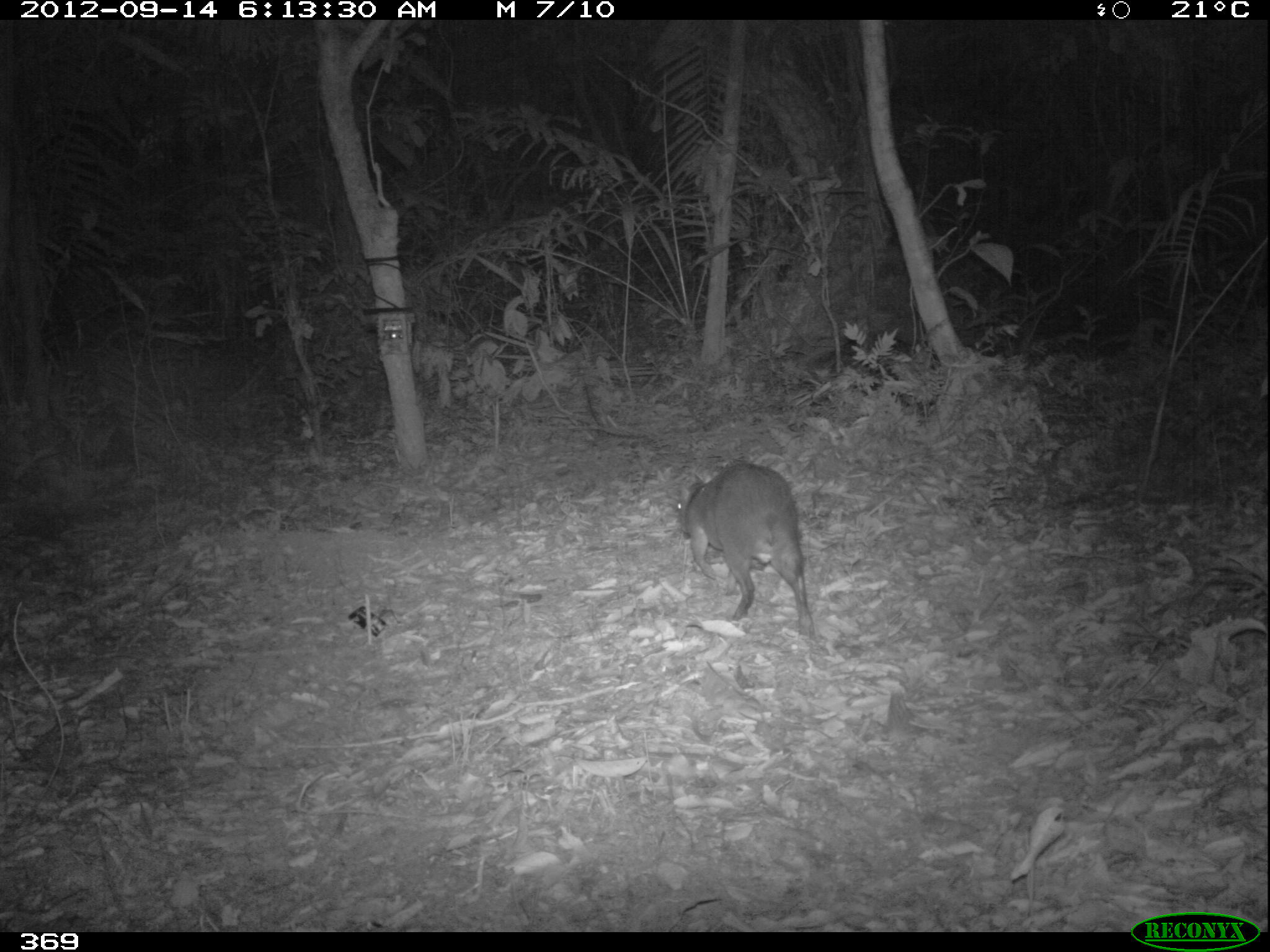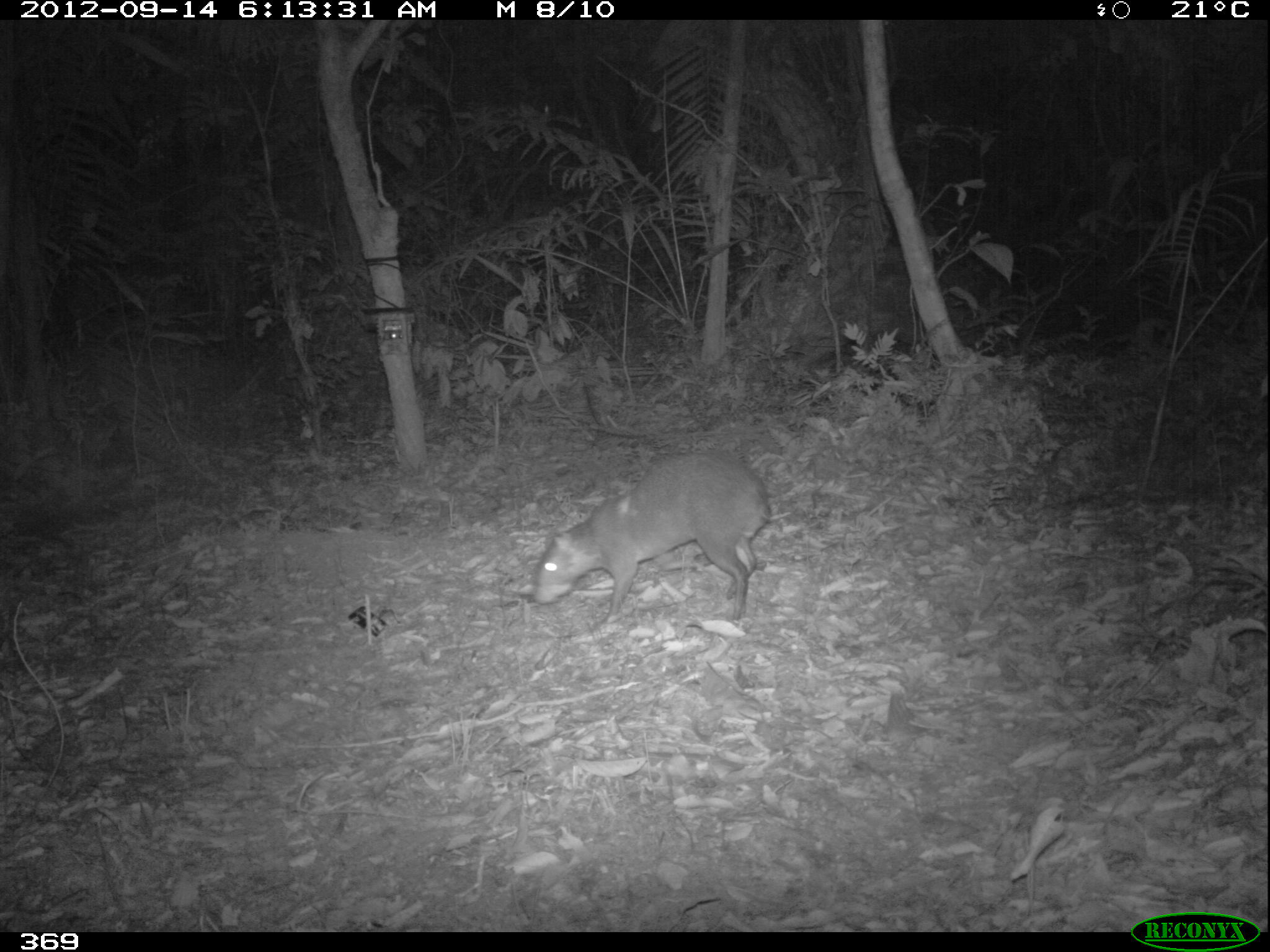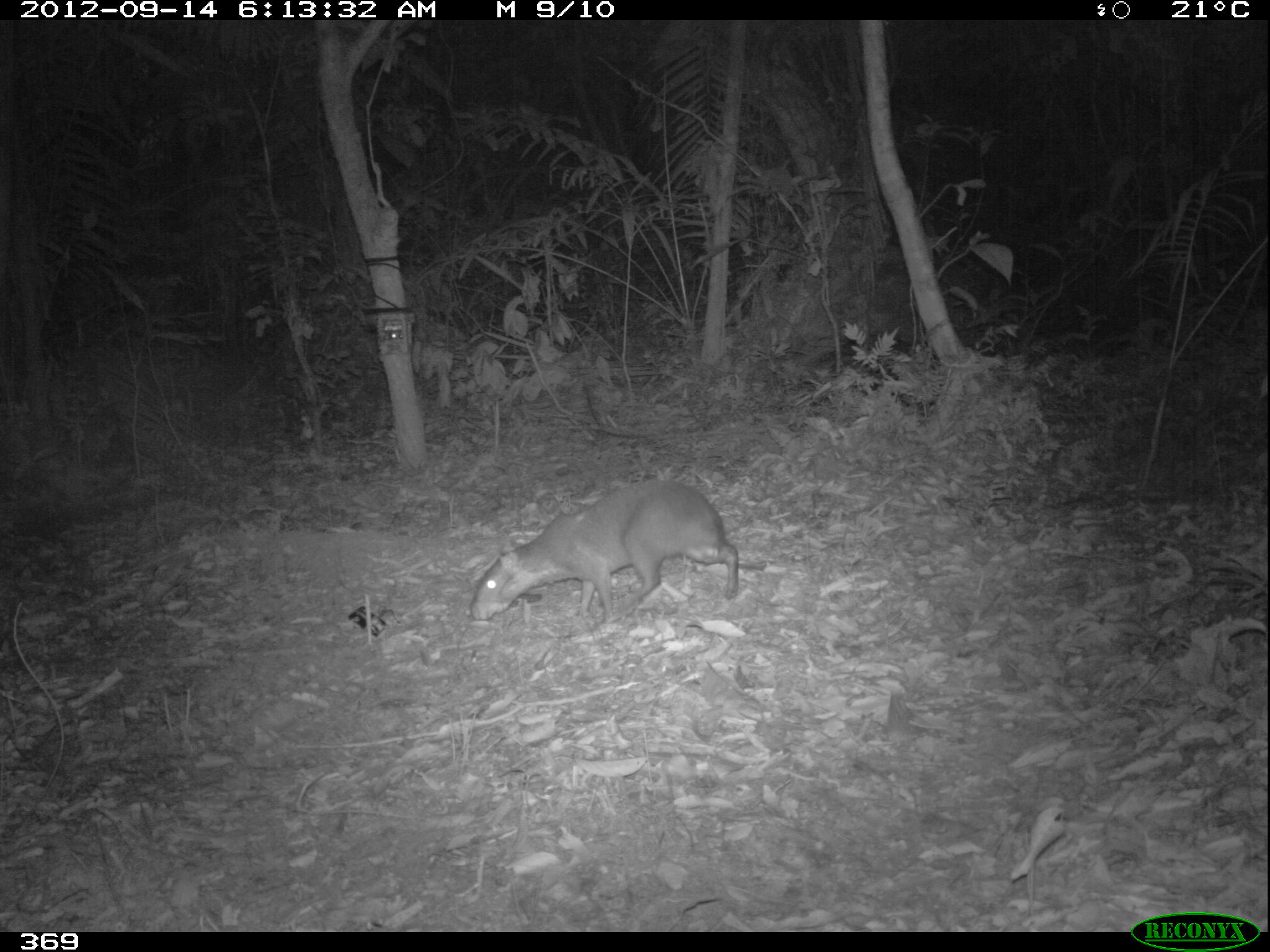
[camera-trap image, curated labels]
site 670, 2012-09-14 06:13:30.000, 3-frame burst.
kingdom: Animalia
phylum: Chordata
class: Mammalia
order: Rodentia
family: Dasyproctidae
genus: Dasyprocta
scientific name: Dasyprocta punctata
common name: central american agouti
Dasyprocta punctata (central american agouti).